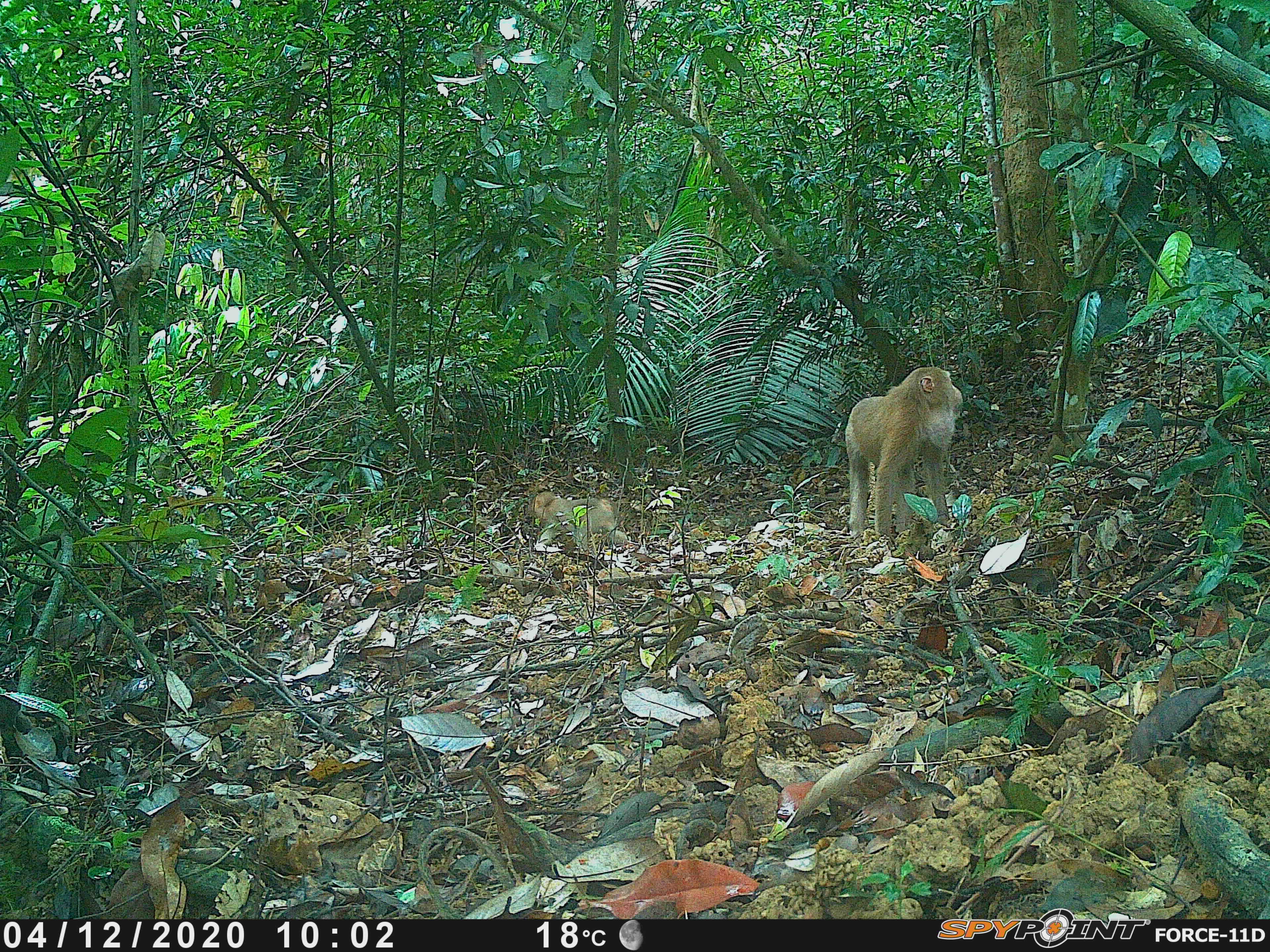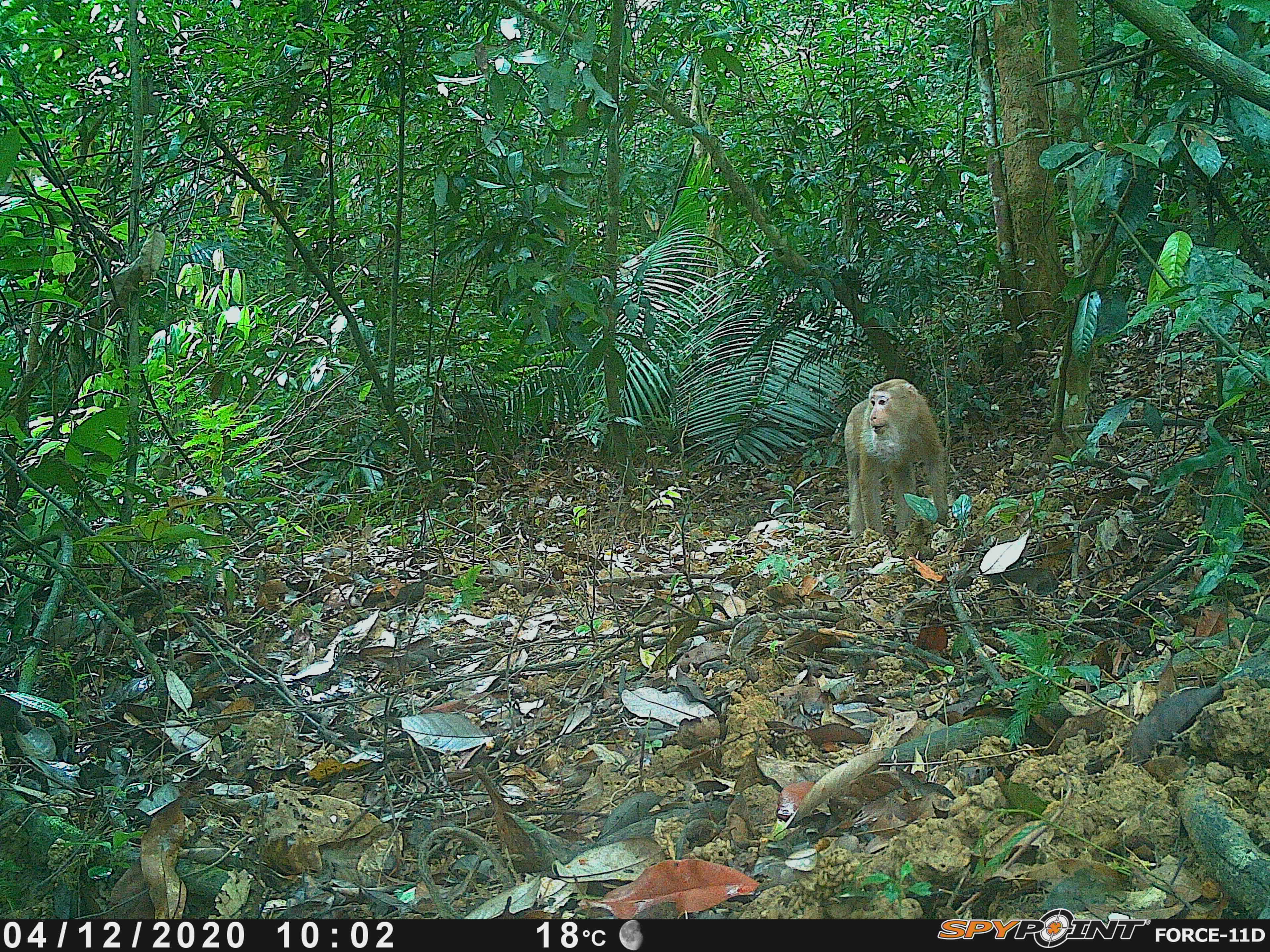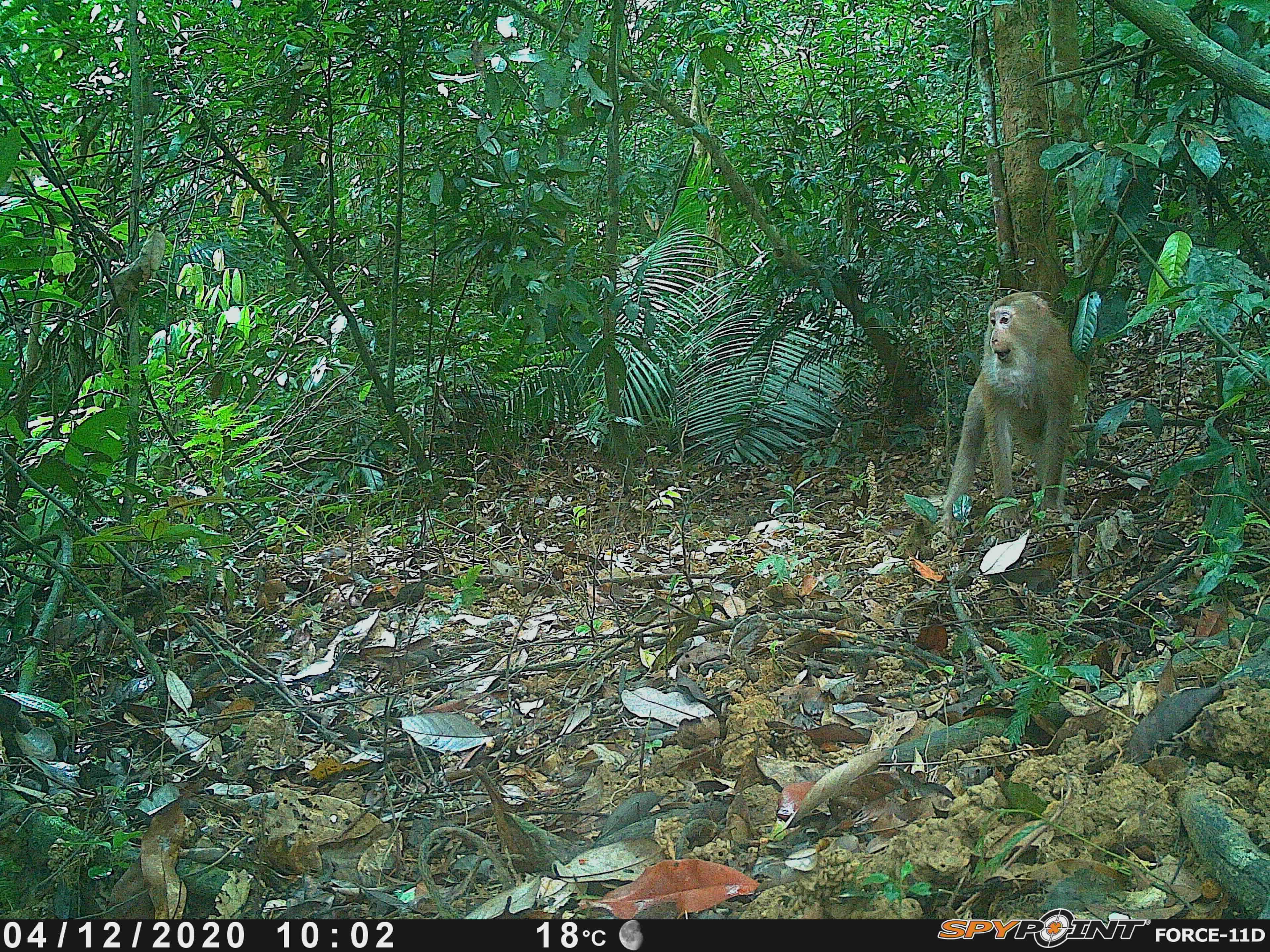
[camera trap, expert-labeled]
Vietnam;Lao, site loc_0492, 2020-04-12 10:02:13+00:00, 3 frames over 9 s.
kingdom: Animalia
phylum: Chordata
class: Mammalia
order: Primates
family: Cercopithecidae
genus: Macaca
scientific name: Macaca nemestrina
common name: pig-tailed macaque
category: pig tailed macaque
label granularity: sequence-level